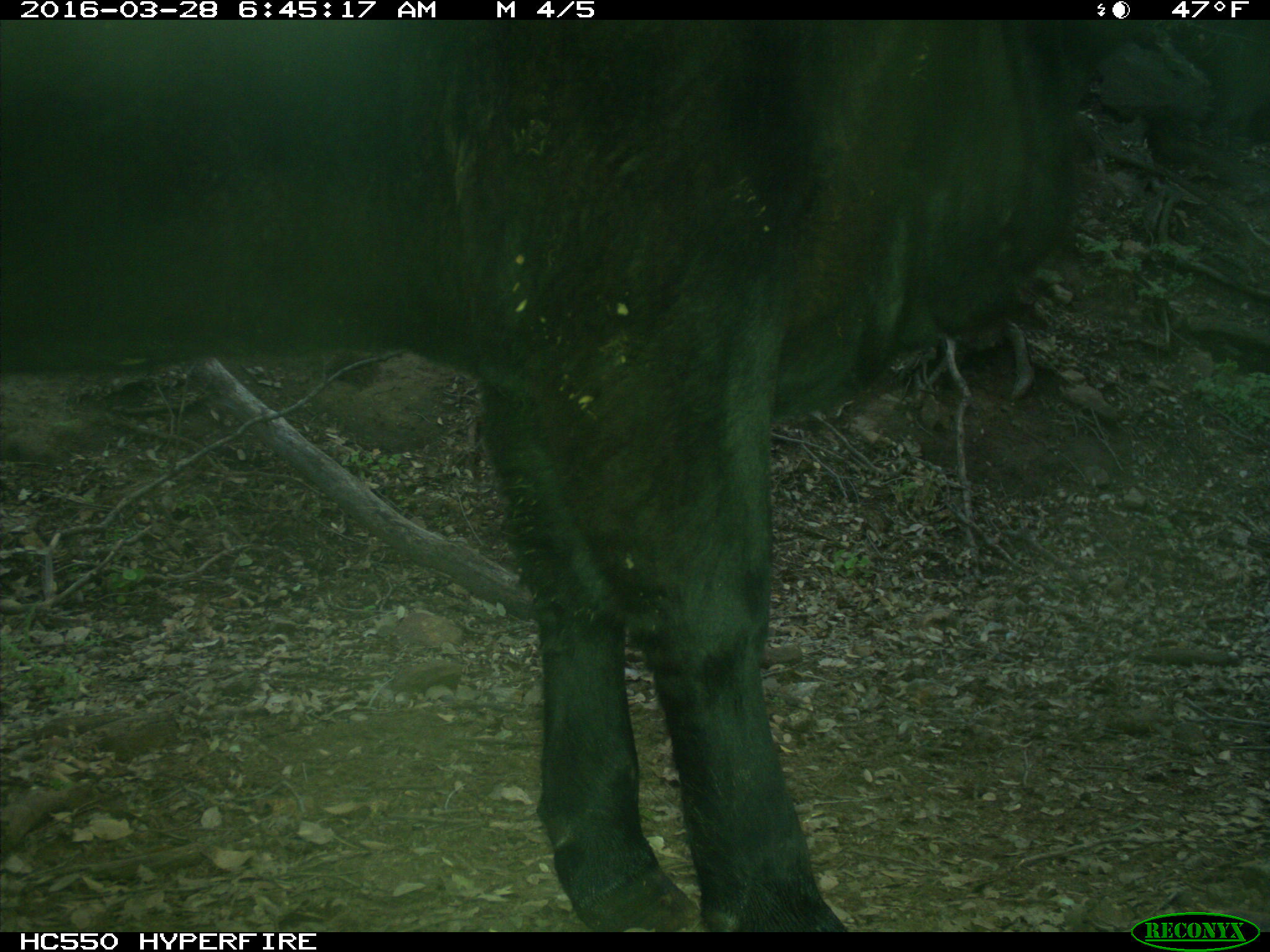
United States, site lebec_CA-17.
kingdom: Animalia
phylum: Chordata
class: Mammalia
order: Artiodactyla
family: Bovidae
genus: Bos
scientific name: Bos taurus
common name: domestic cow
Bos taurus (domestic cow).